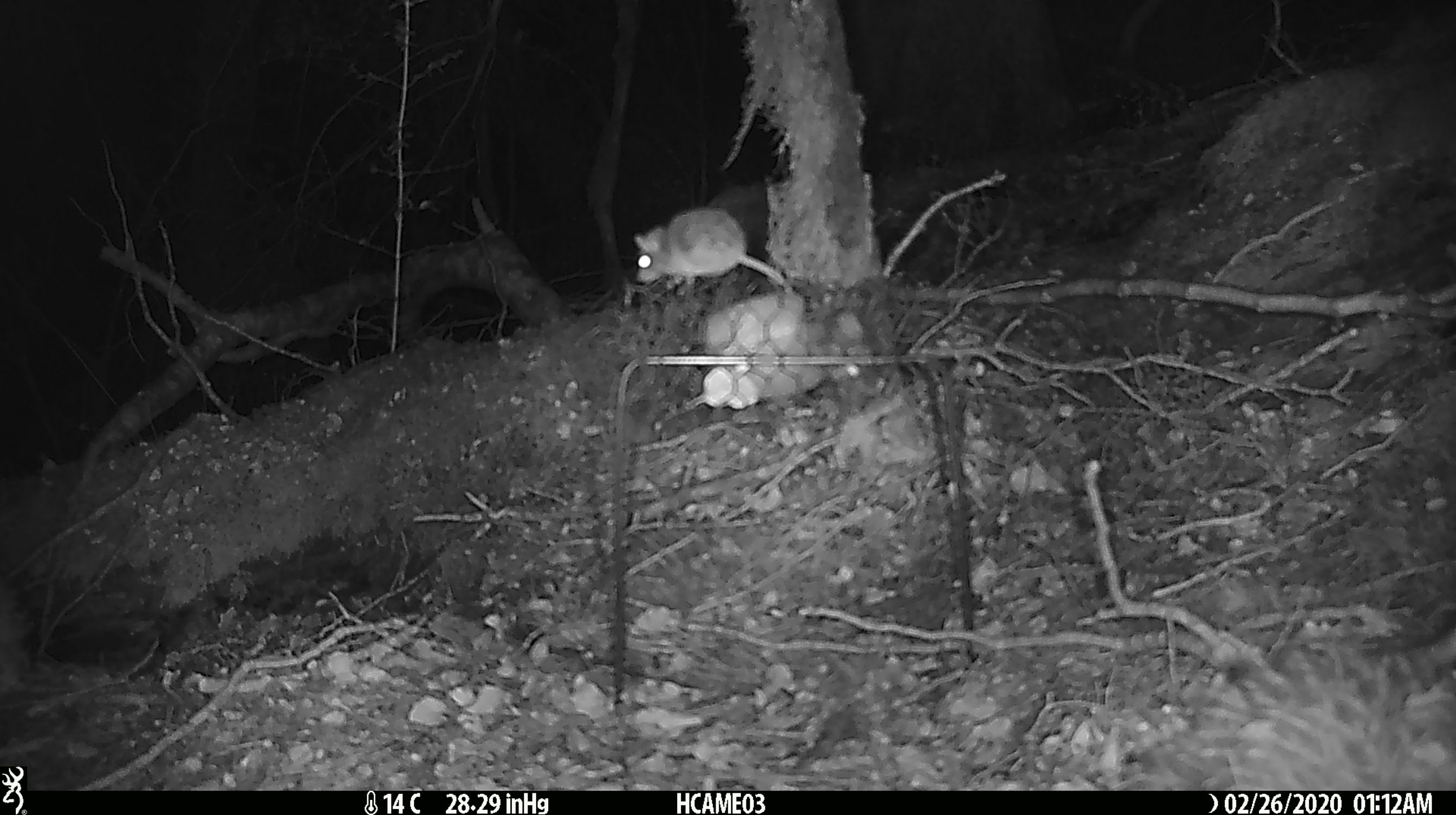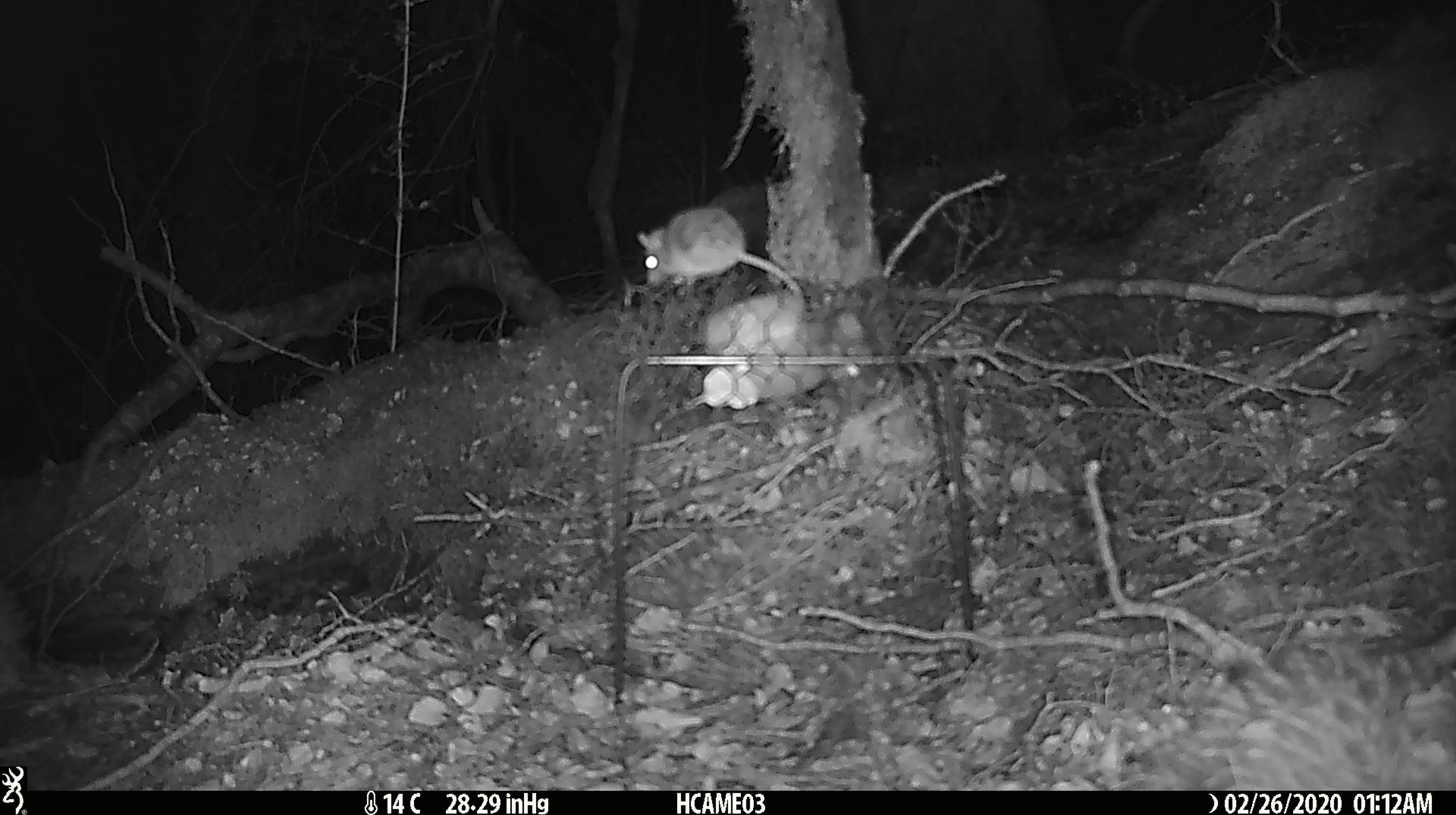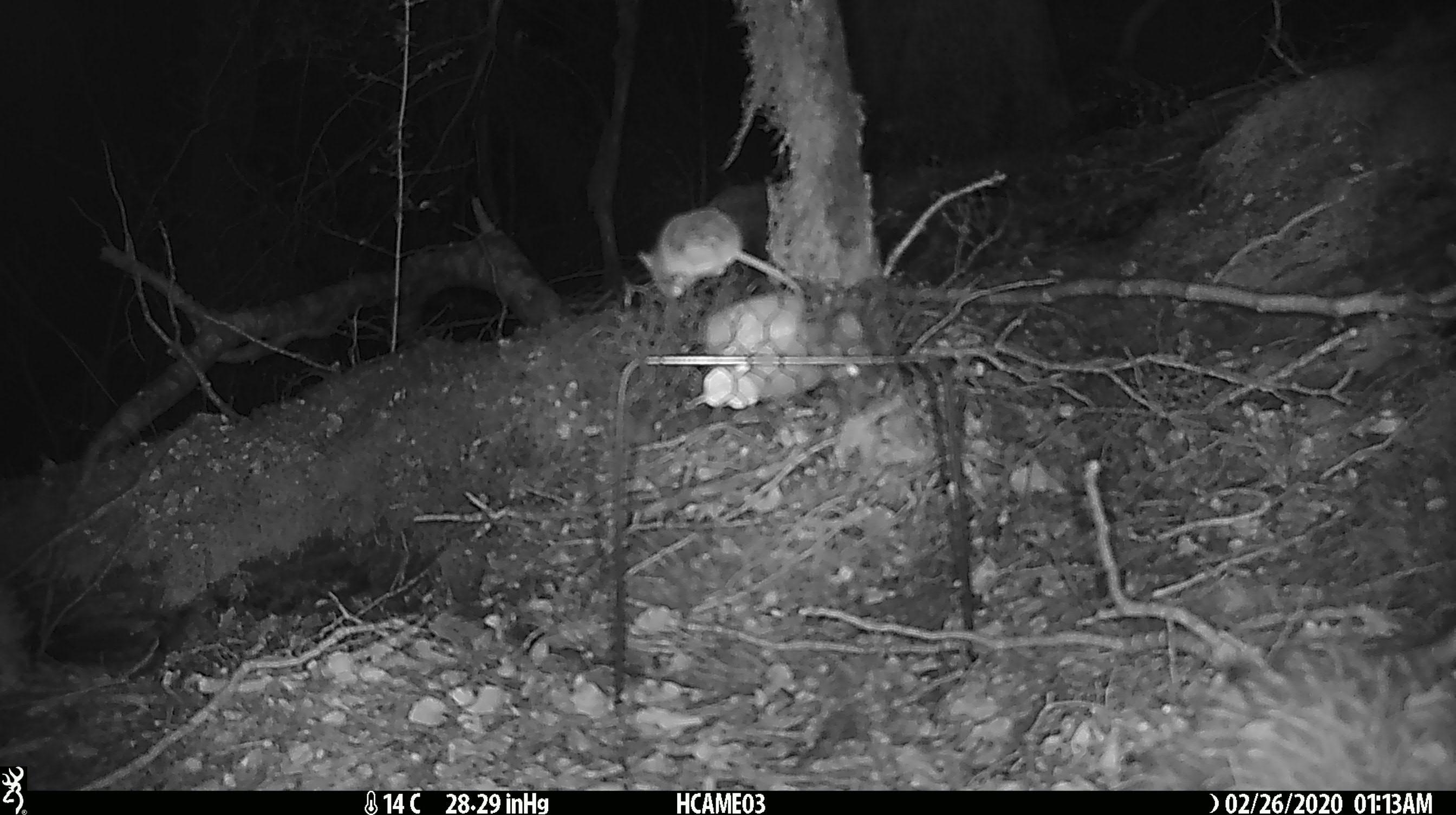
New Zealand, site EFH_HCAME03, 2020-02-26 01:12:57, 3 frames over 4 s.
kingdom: Animalia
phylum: Chordata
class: Mammalia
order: Rodentia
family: Muridae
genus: Mus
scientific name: Mus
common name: mouse